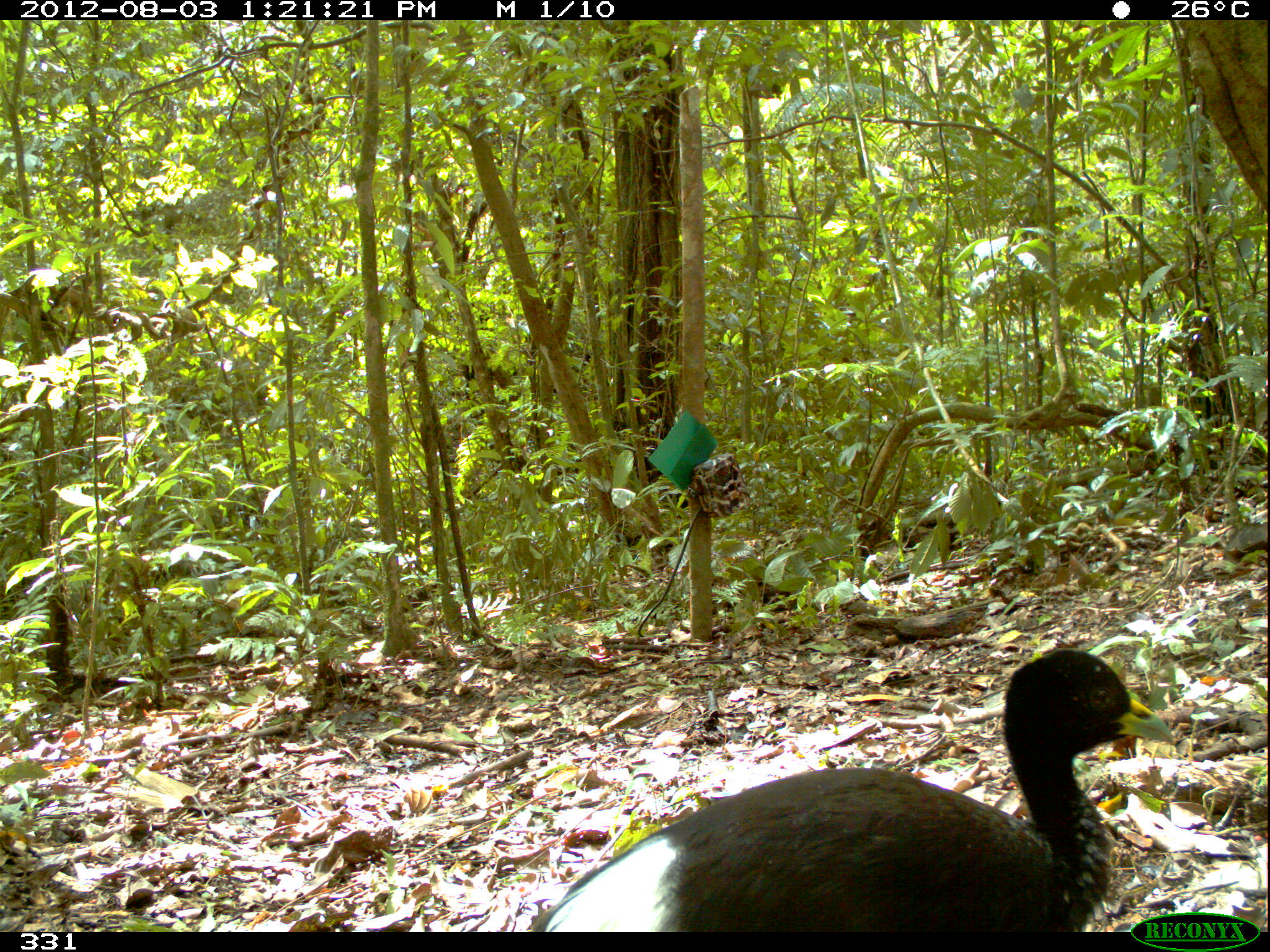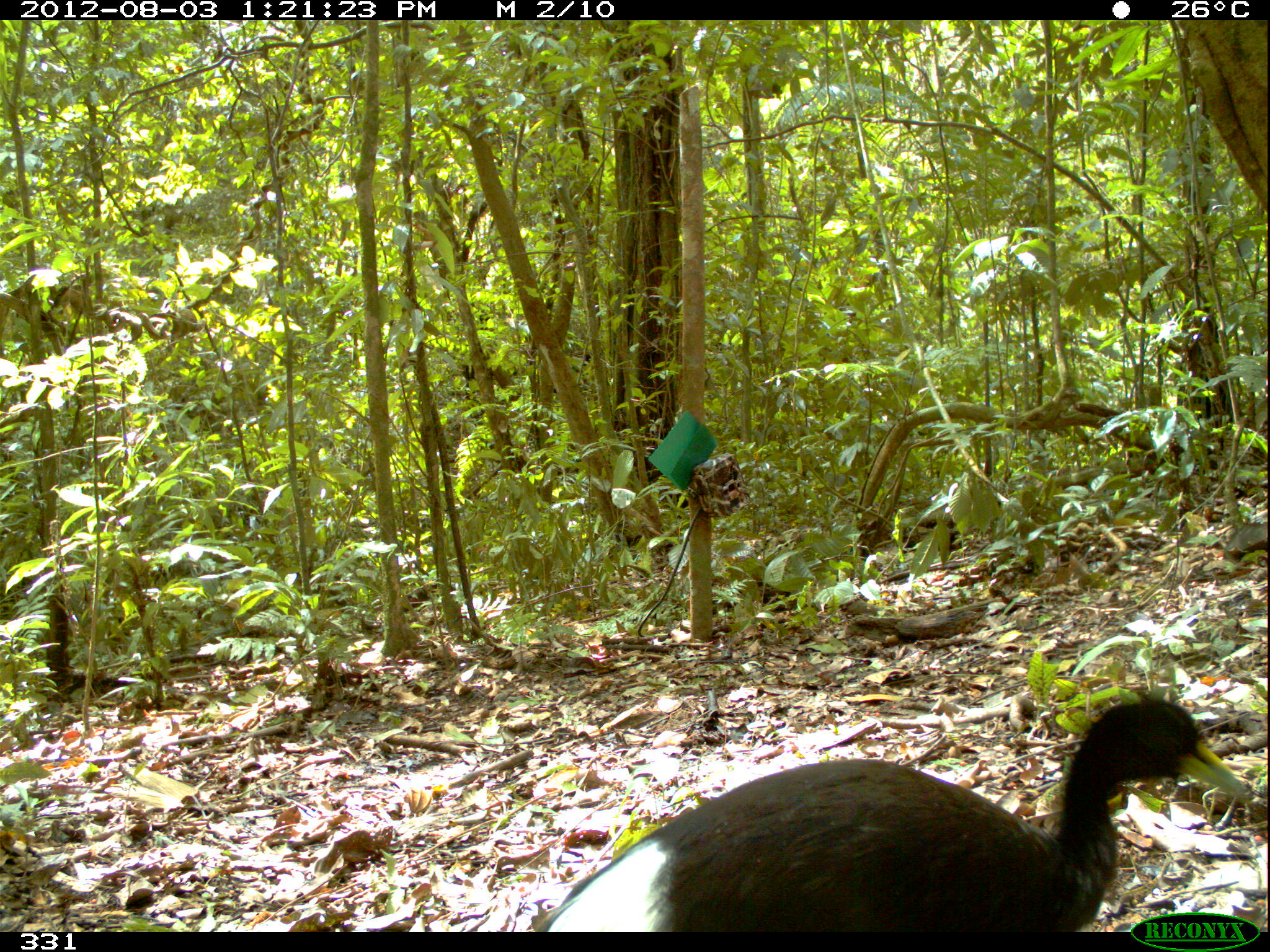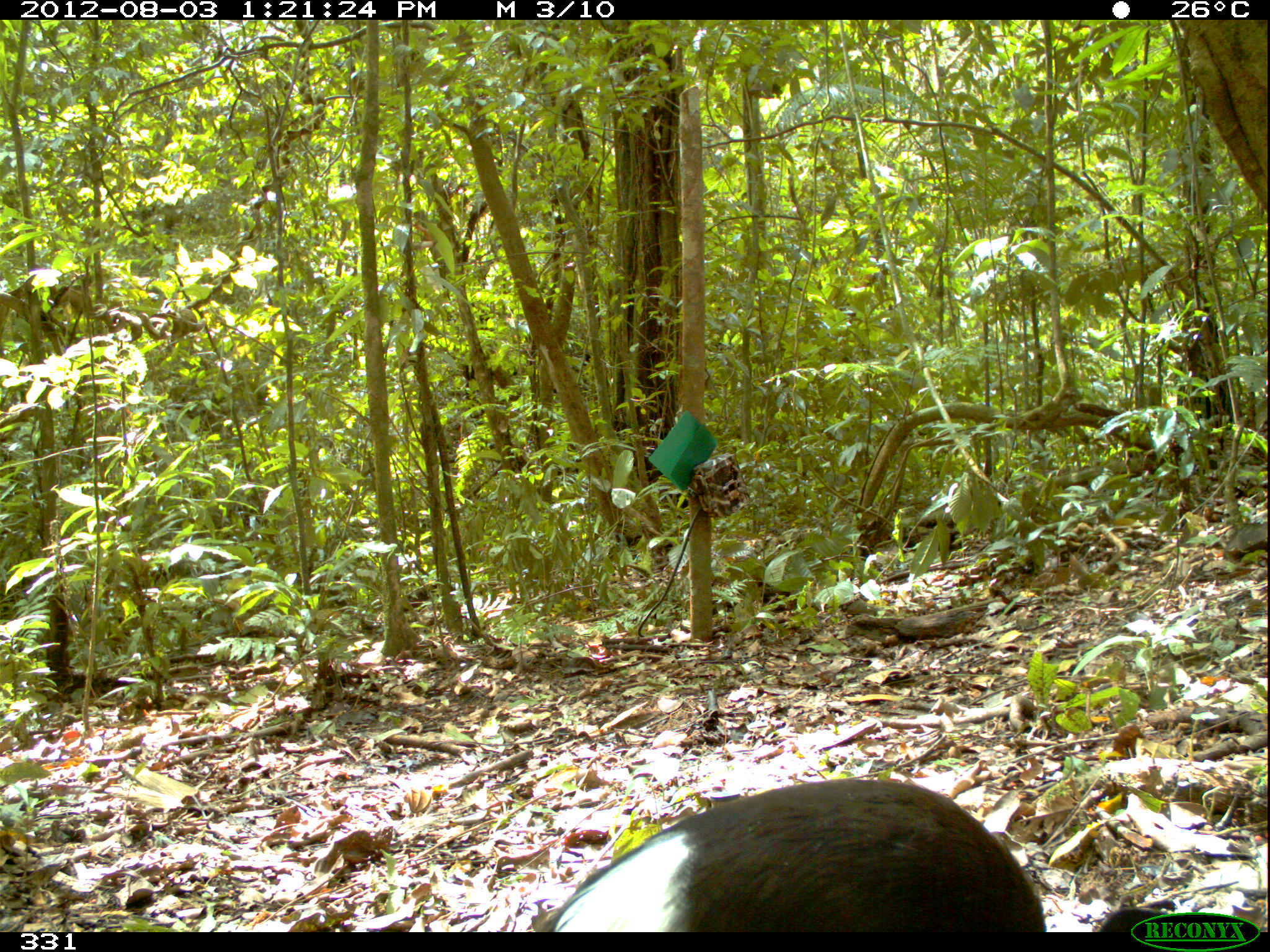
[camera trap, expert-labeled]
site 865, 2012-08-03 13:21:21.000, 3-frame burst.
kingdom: Animalia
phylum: Chordata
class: Aves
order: Gruiformes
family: Psophiidae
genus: Psophia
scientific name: Psophia leucoptera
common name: pale-winged trumpeter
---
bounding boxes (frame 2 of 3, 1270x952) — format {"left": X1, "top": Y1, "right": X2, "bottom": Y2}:
psophia leucoptera: {"left": 543, "top": 697, "right": 1251, "bottom": 932}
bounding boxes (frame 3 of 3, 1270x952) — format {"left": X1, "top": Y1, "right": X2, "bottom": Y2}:
psophia leucoptera: {"left": 533, "top": 777, "right": 1180, "bottom": 932}